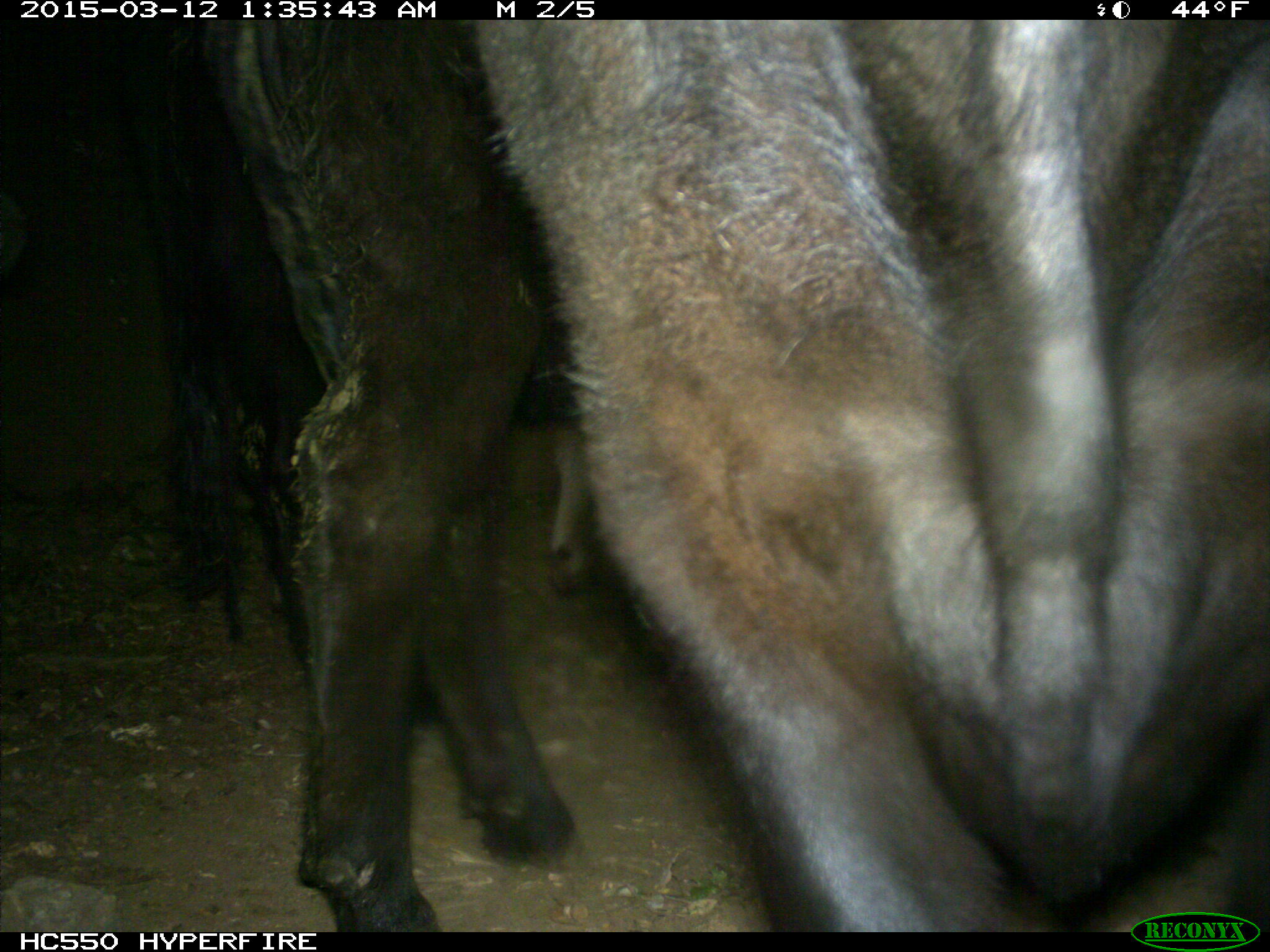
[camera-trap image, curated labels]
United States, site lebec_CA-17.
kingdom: Animalia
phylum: Chordata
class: Mammalia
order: Artiodactyla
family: Bovidae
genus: Bos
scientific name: Bos taurus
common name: domestic cow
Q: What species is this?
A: Bos taurus (domestic cow).